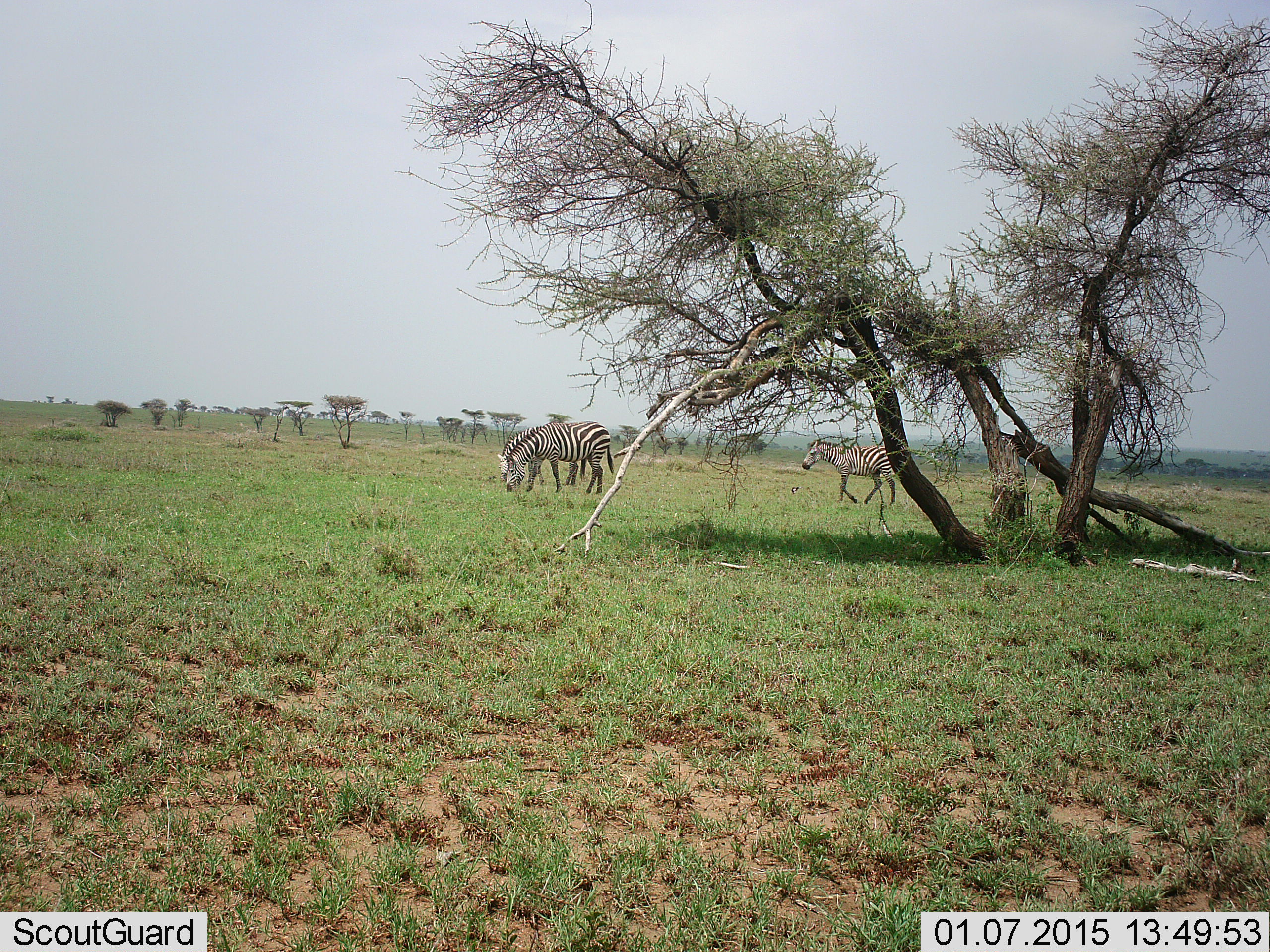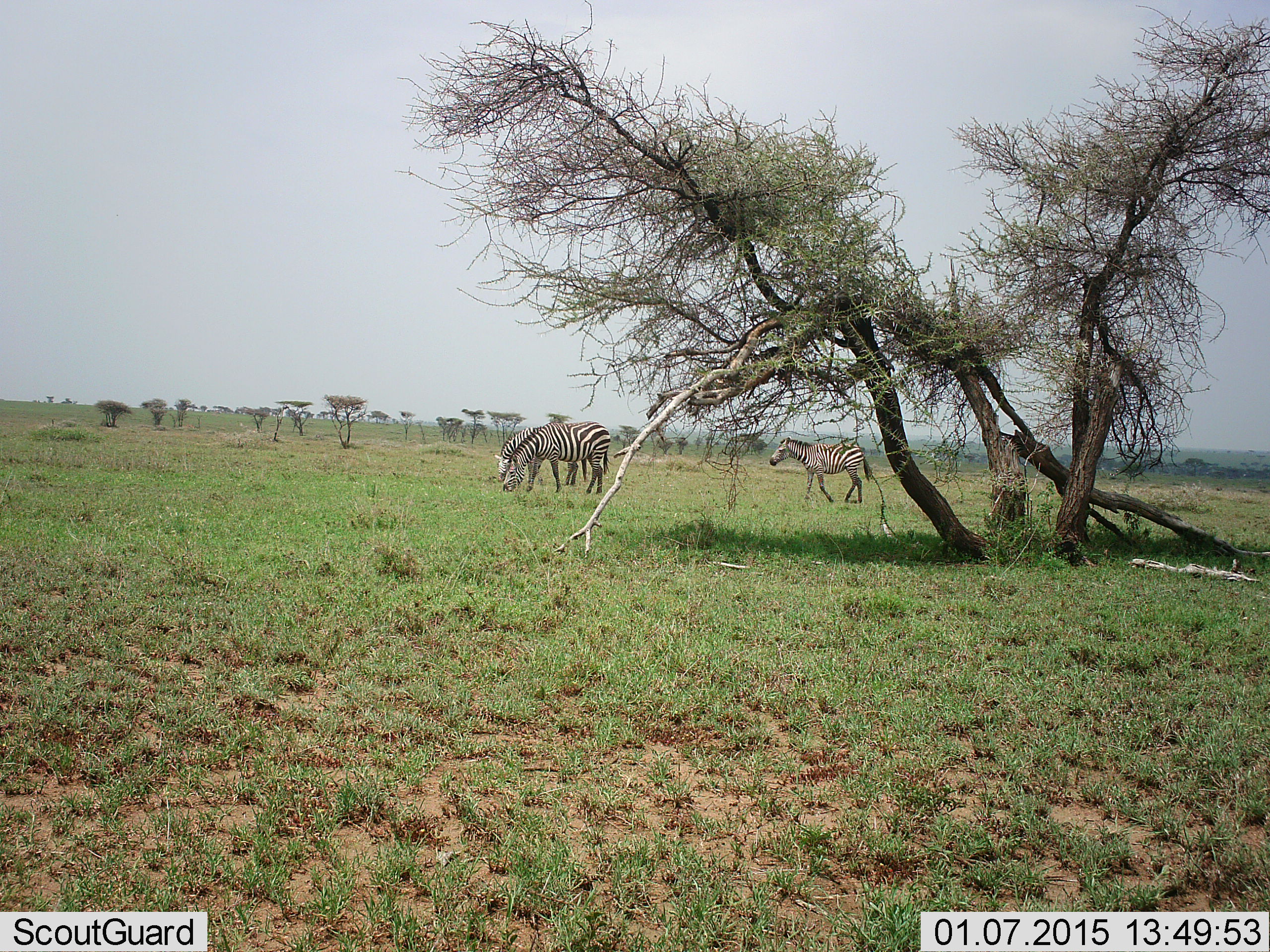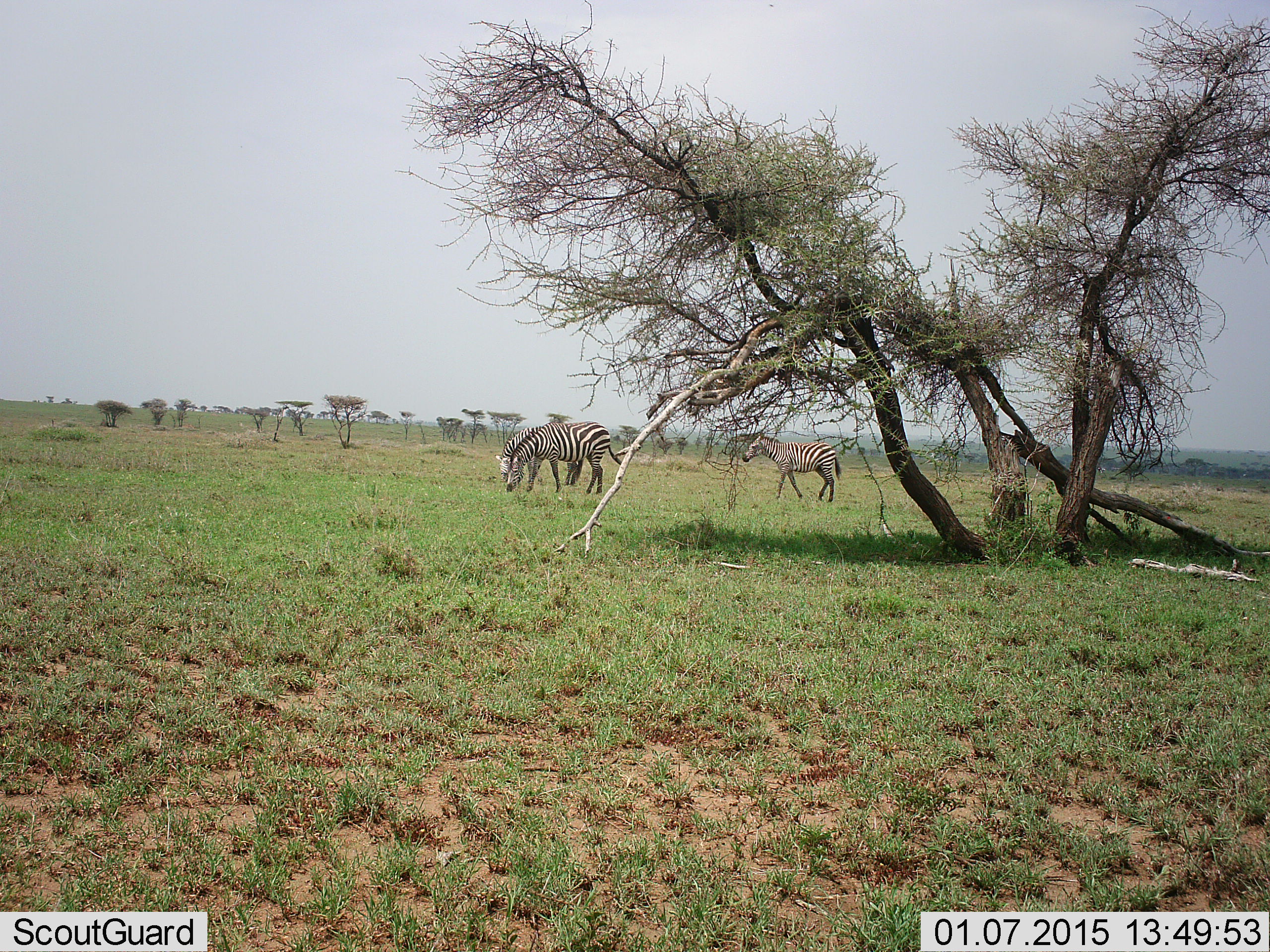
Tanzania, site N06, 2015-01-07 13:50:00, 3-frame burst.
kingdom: Animalia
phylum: Chordata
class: Mammalia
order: Perissodactyla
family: Equidae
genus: Equus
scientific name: Equus quagga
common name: plains zebra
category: zebra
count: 3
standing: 10%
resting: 0%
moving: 80%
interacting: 0%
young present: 10%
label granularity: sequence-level